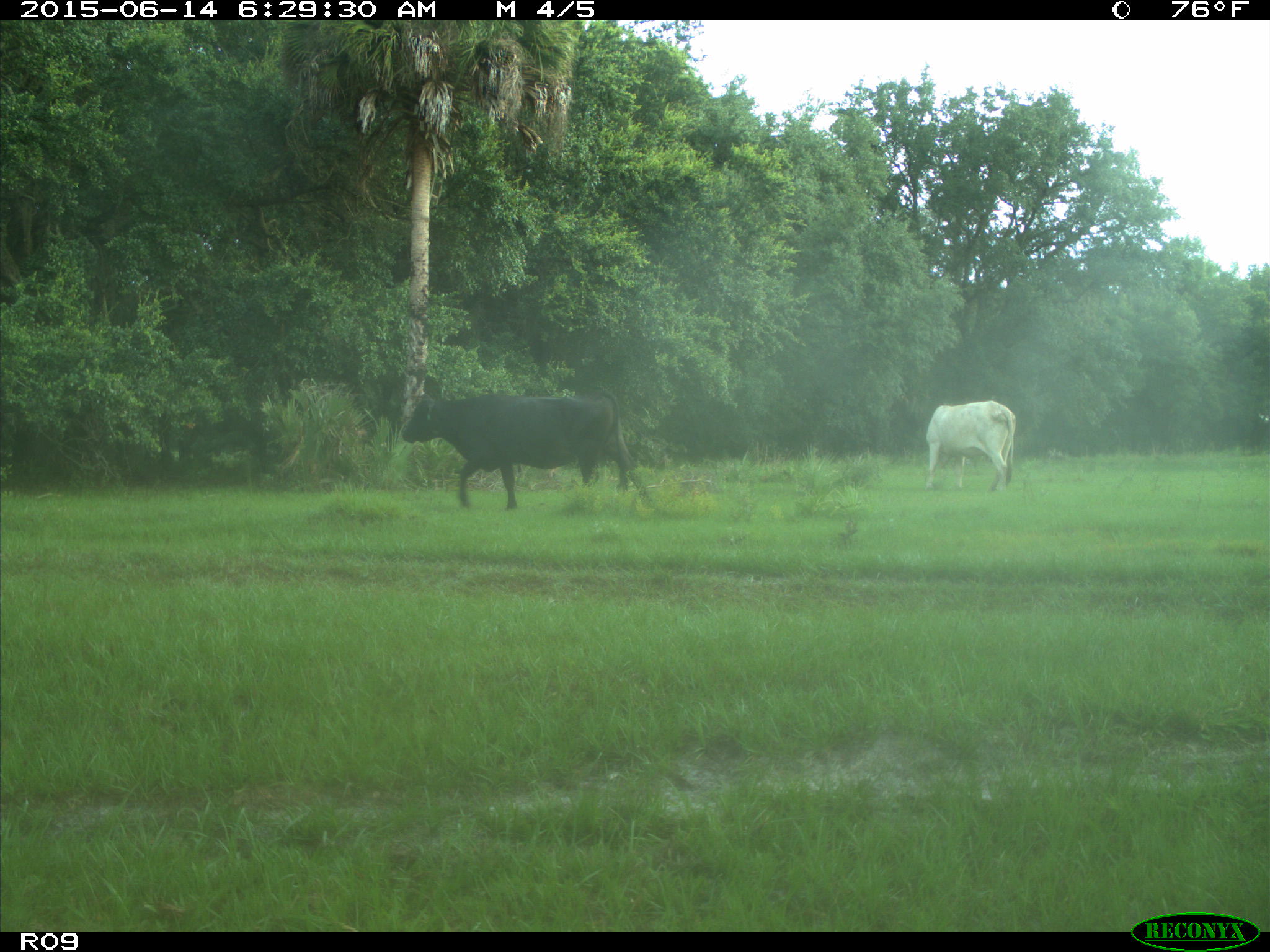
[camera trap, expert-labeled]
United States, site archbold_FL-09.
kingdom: Animalia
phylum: Chordata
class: Mammalia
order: Artiodactyla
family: Bovidae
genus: Bos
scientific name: Bos taurus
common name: domestic cow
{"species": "Bos taurus (domestic cow)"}